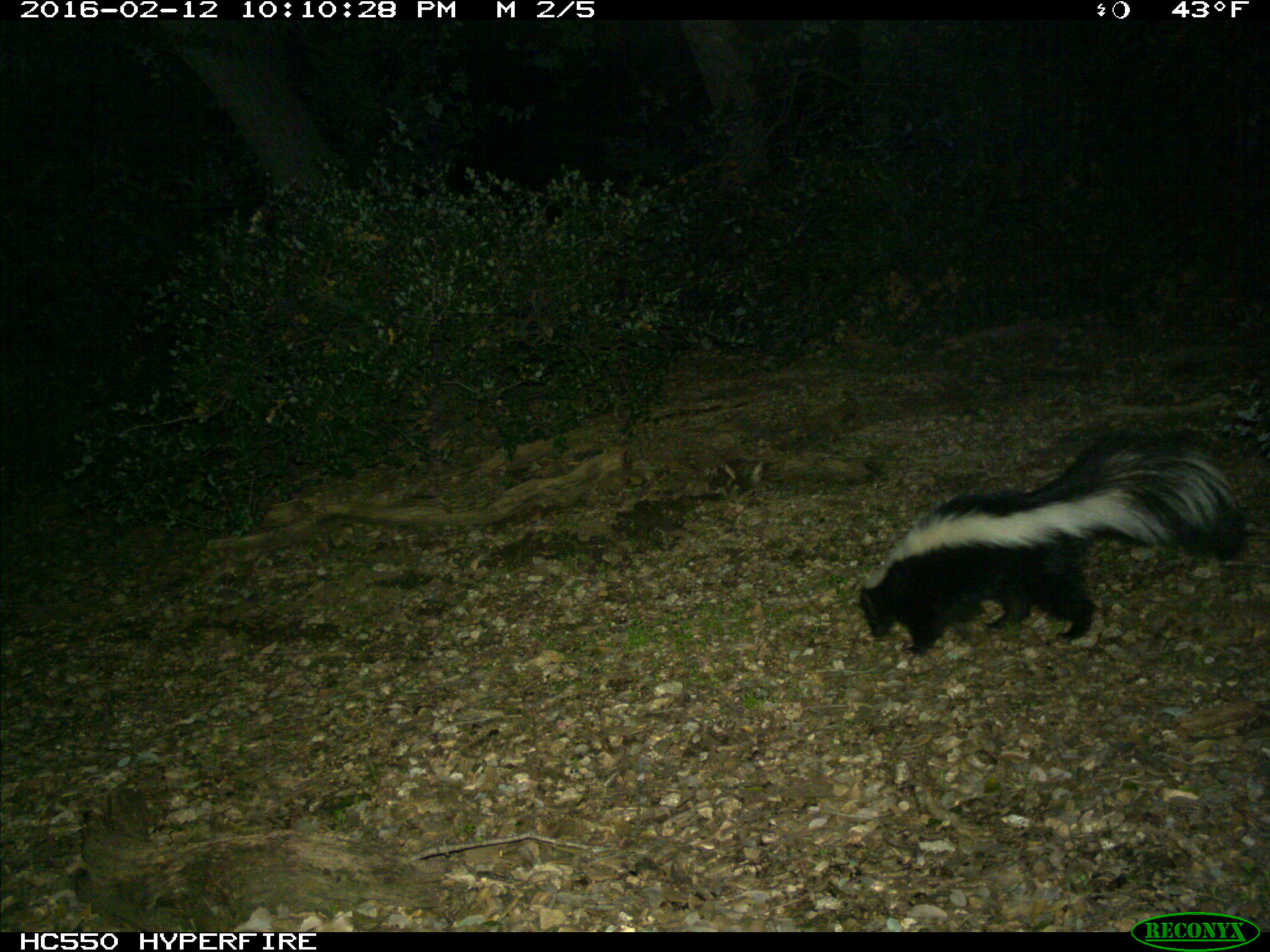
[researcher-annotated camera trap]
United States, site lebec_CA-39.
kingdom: Animalia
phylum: Chordata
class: Mammalia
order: Carnivora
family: Mephitidae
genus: Mephitis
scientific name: Mephitis mephitis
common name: striped skunk